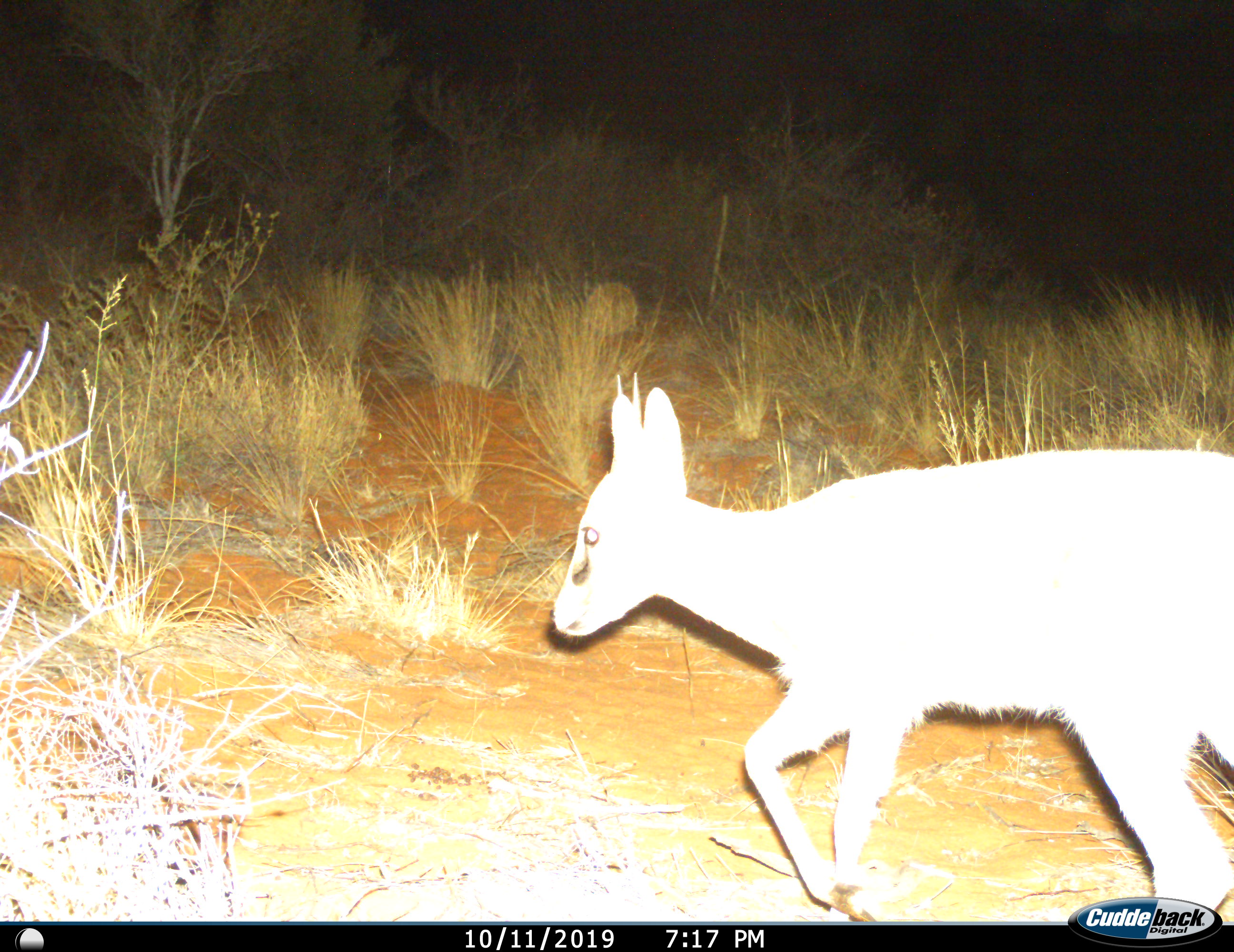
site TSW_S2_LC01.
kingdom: Animalia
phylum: Chordata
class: Mammalia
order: Artiodactyla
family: Bovidae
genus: Sylvicapra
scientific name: Sylvicapra grimmia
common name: common duiker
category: duikercommongrey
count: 1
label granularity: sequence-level